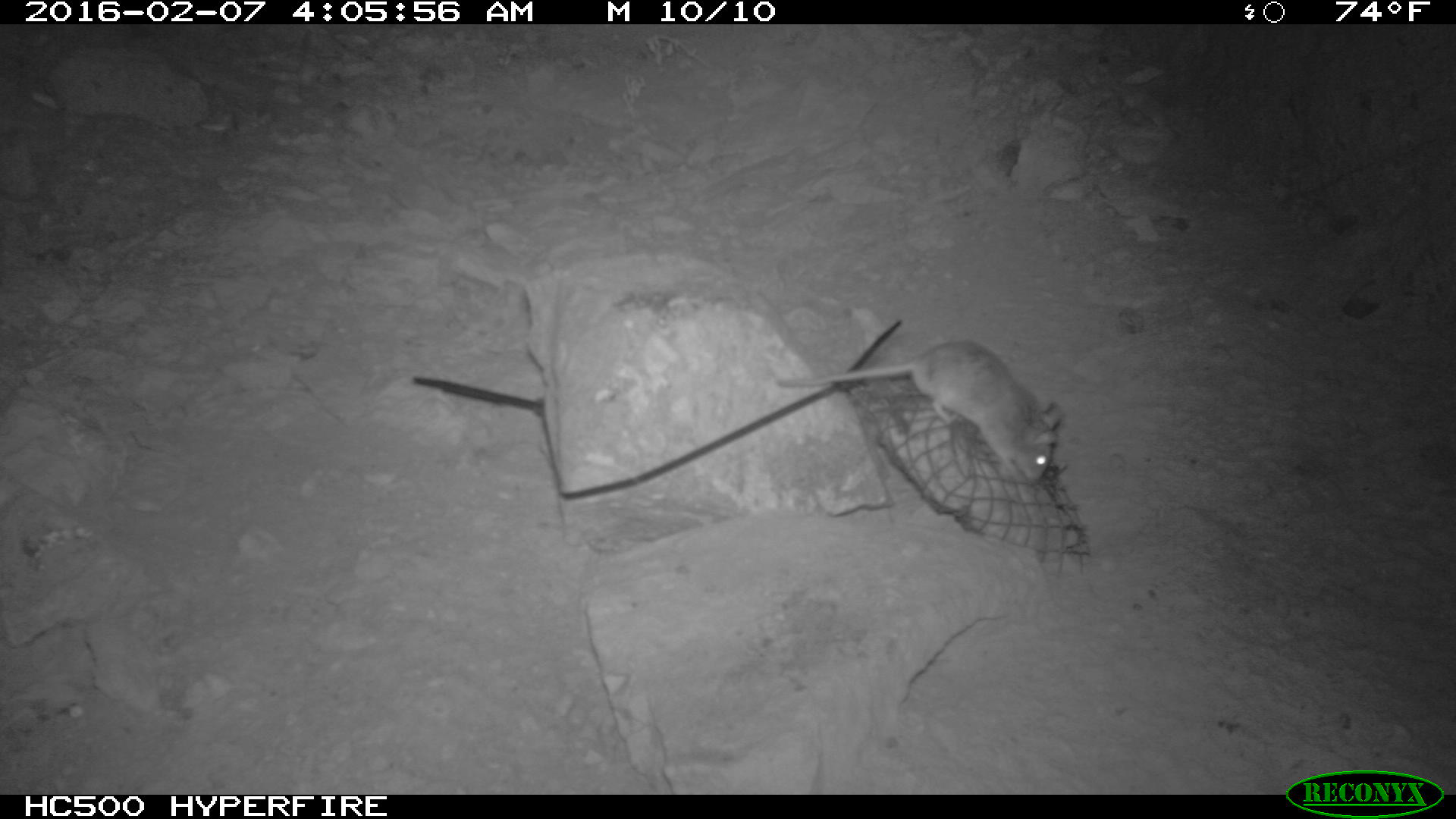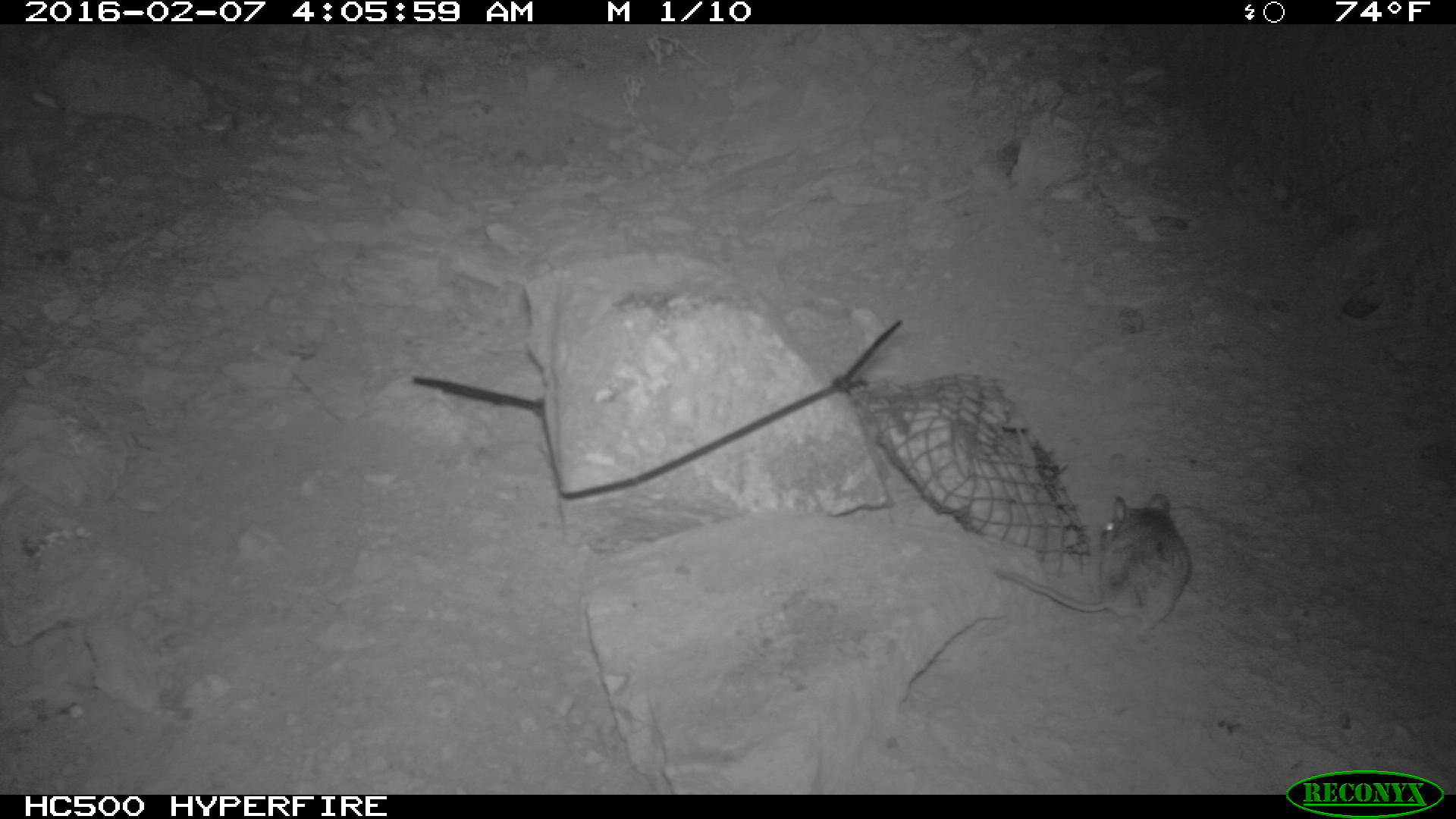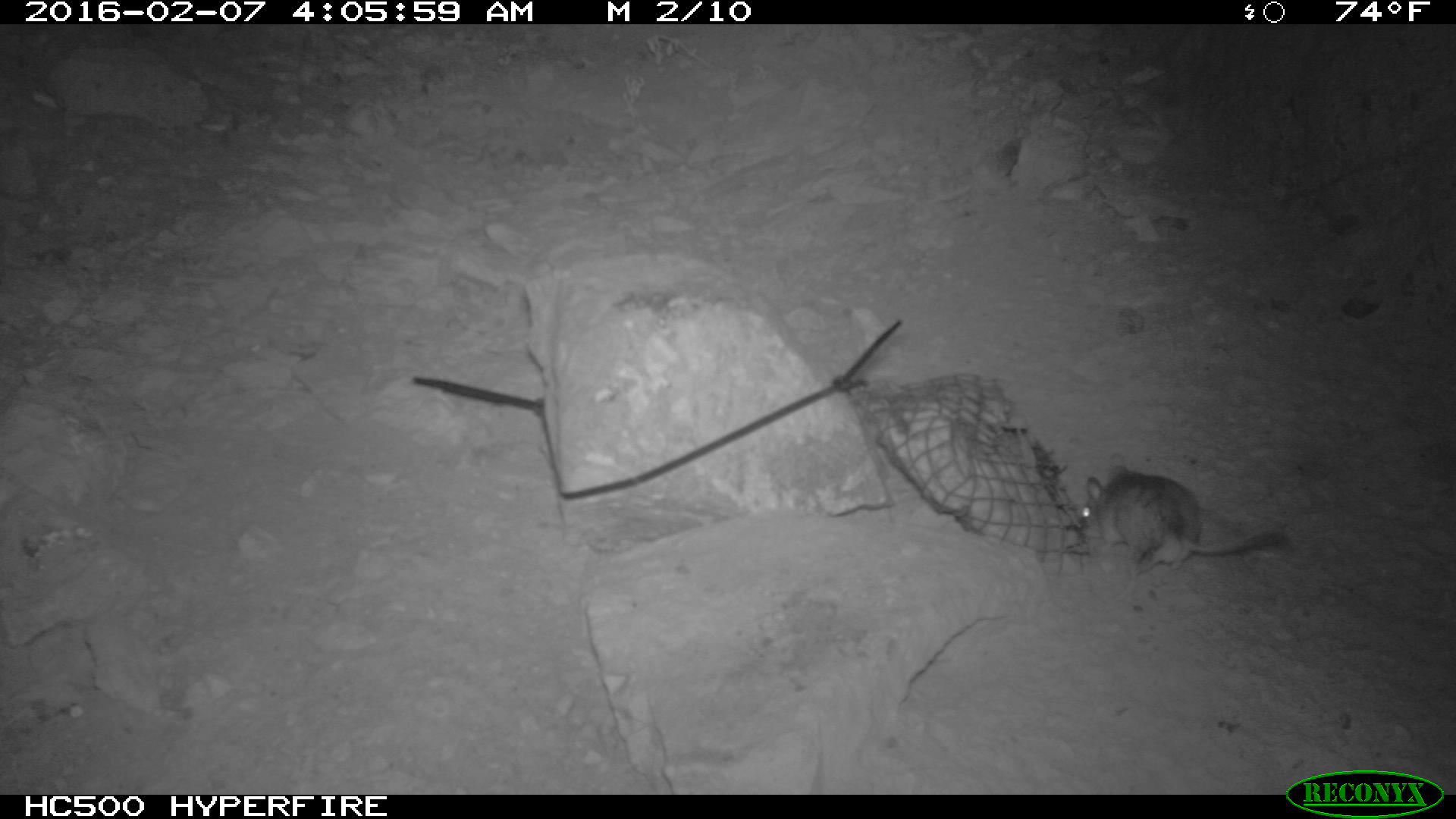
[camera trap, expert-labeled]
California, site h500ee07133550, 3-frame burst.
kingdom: Animalia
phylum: Chordata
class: Mammalia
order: Rodentia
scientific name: Rodentia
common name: rodent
Rodent (Rodentia).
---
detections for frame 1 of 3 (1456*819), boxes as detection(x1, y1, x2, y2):
rodent: detection(773, 340, 1065, 483)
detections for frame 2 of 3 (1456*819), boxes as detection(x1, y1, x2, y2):
rodent: detection(991, 492, 1192, 633)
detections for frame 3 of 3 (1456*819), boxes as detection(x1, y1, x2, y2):
rodent: detection(1078, 456, 1288, 598)